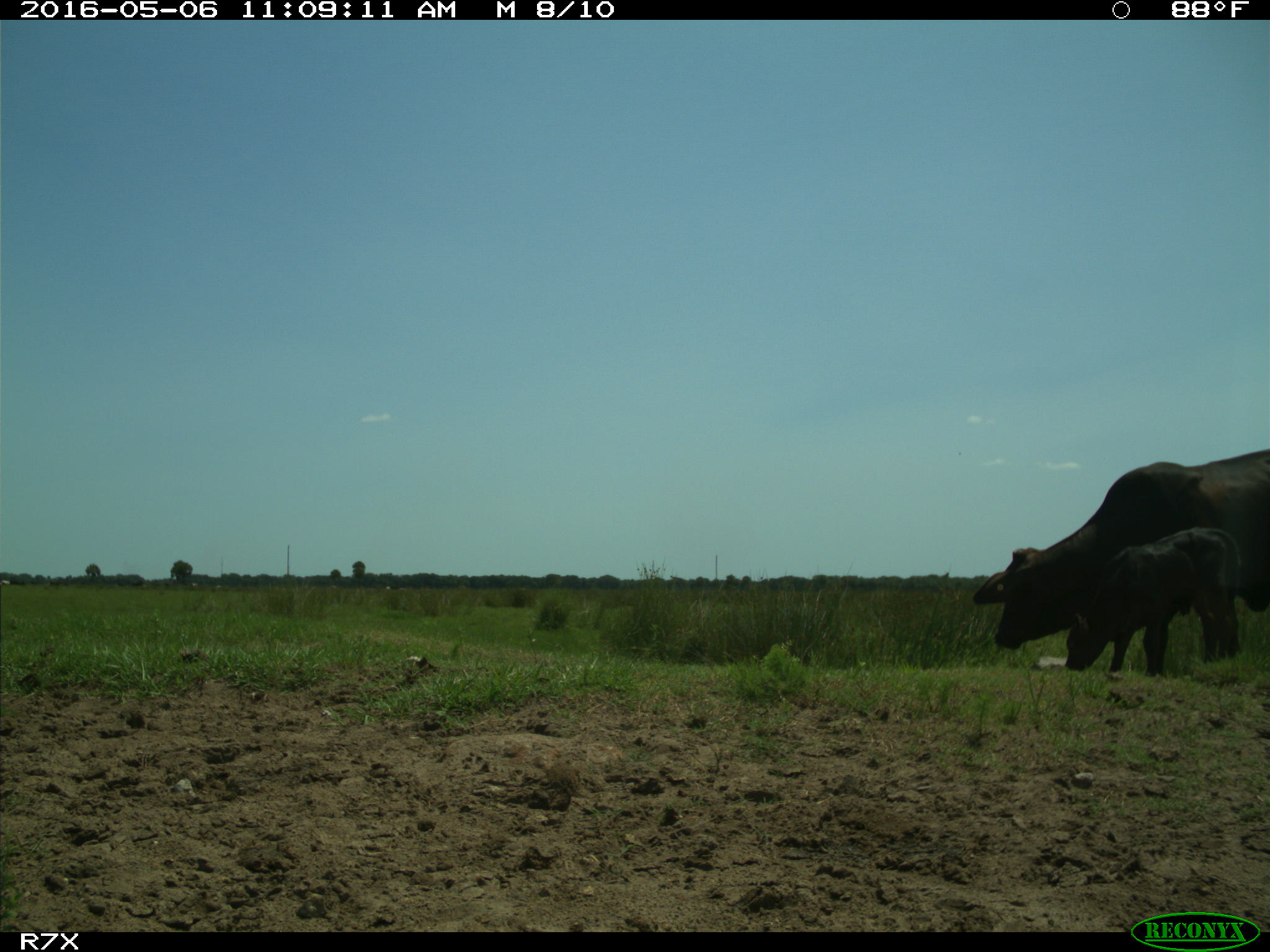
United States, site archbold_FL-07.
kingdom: Animalia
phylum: Chordata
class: Mammalia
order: Artiodactyla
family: Bovidae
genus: Bos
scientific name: Bos taurus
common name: domestic cow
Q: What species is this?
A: Bos taurus (domestic cow).